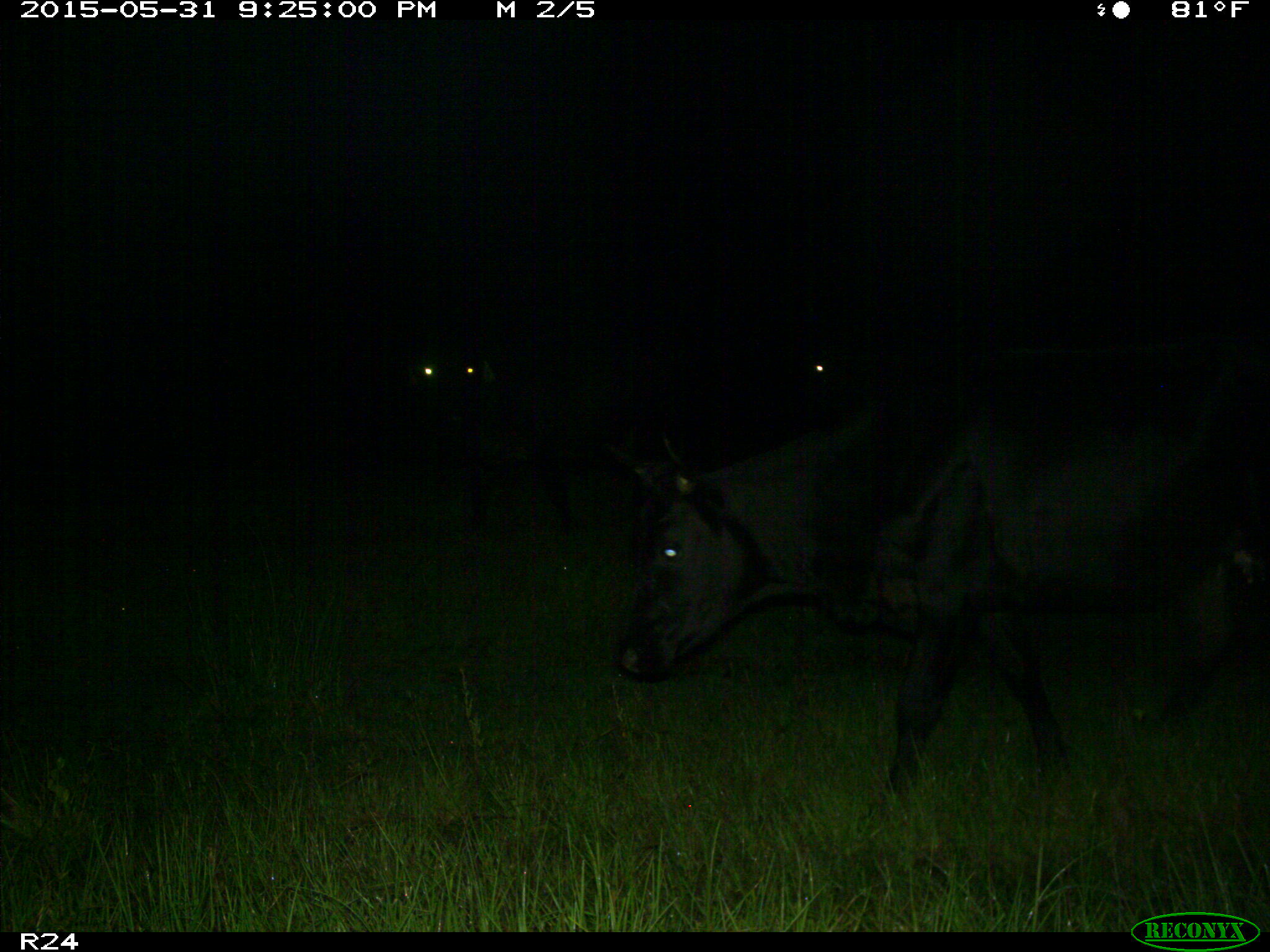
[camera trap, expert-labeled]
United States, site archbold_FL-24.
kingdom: Animalia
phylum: Chordata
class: Mammalia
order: Artiodactyla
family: Bovidae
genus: Bos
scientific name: Bos taurus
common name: domestic cow